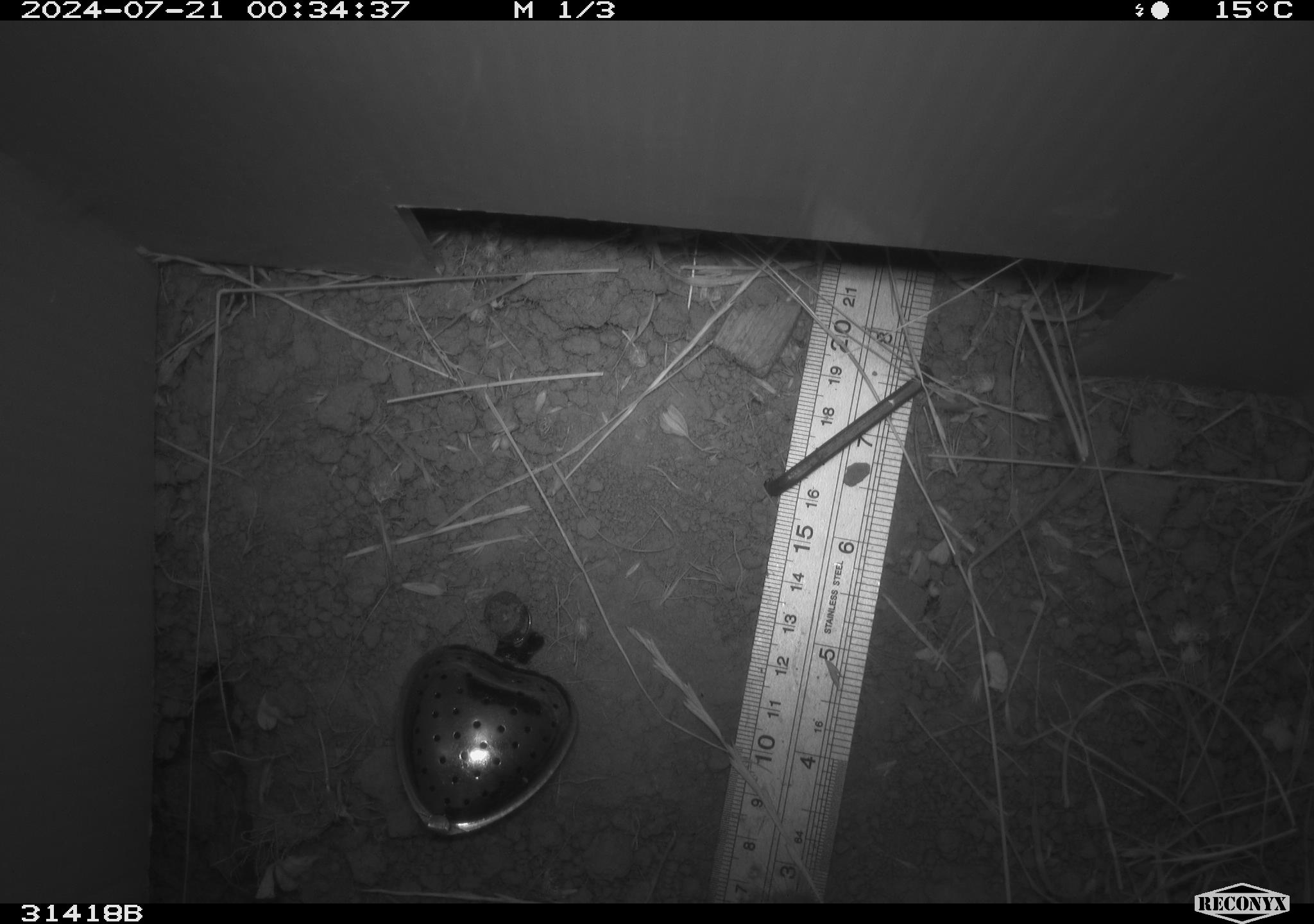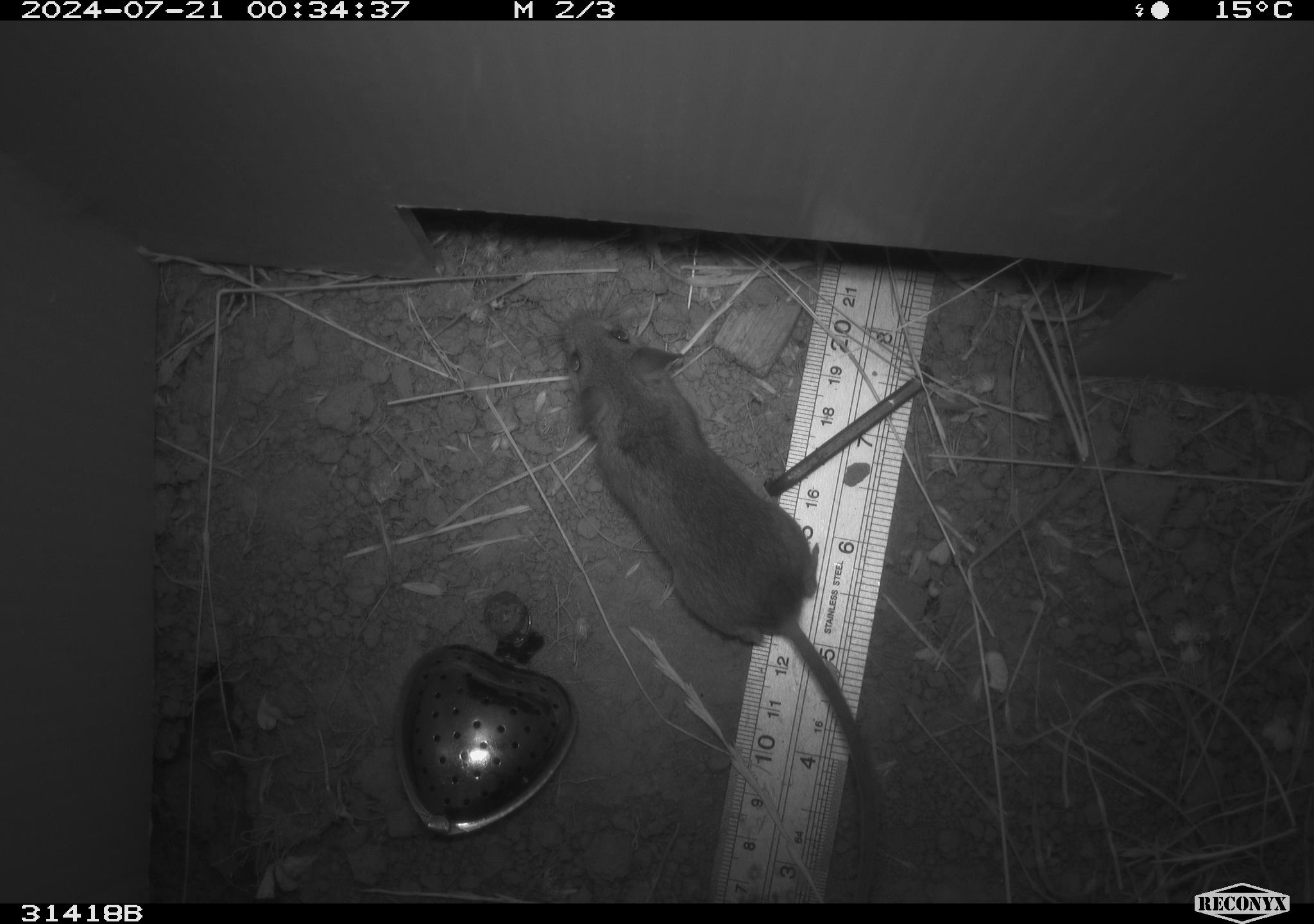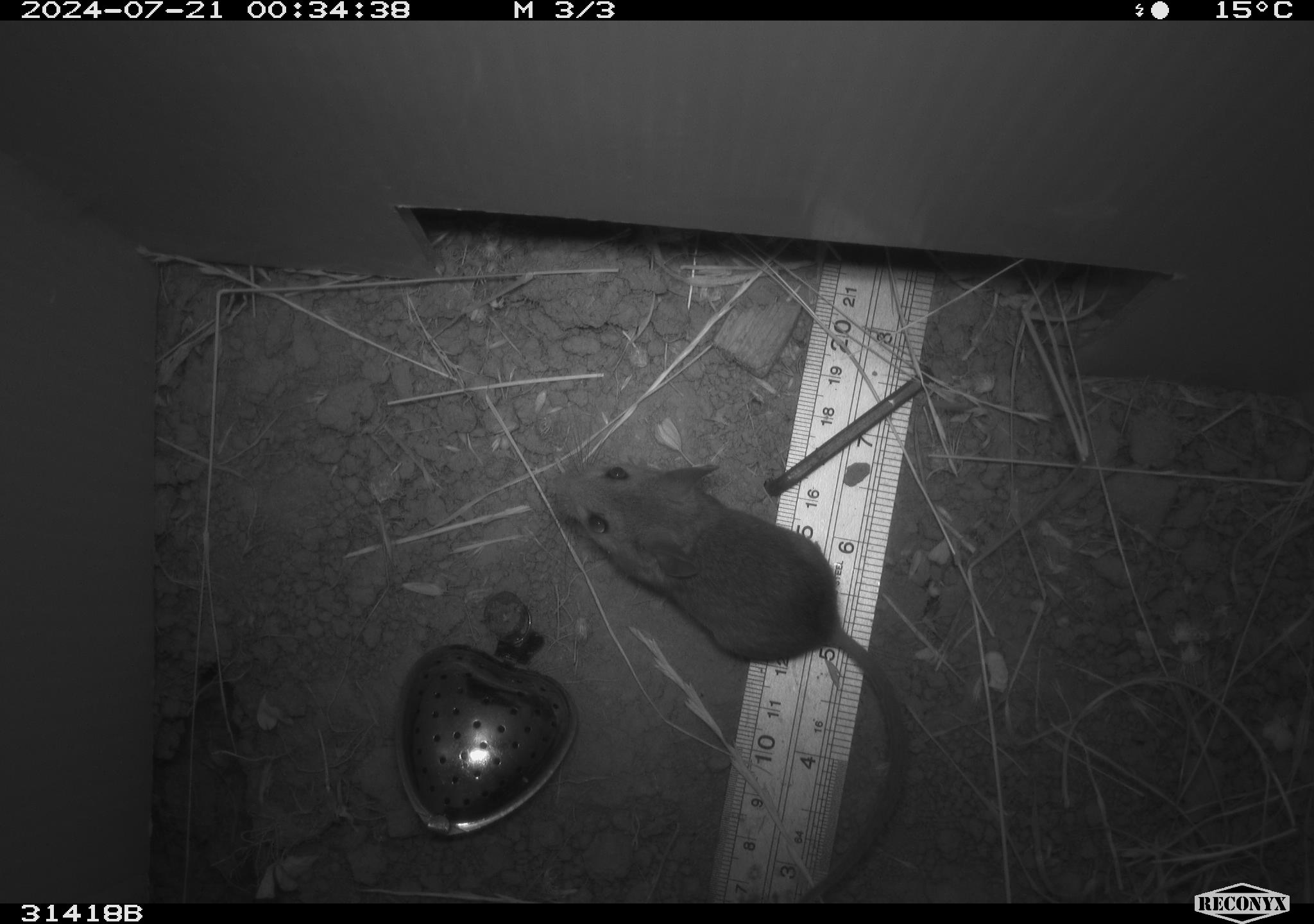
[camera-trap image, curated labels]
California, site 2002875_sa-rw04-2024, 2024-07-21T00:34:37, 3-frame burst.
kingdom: Animalia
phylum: Chordata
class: Mammalia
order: Rodentia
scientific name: Rodentia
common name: mouse species